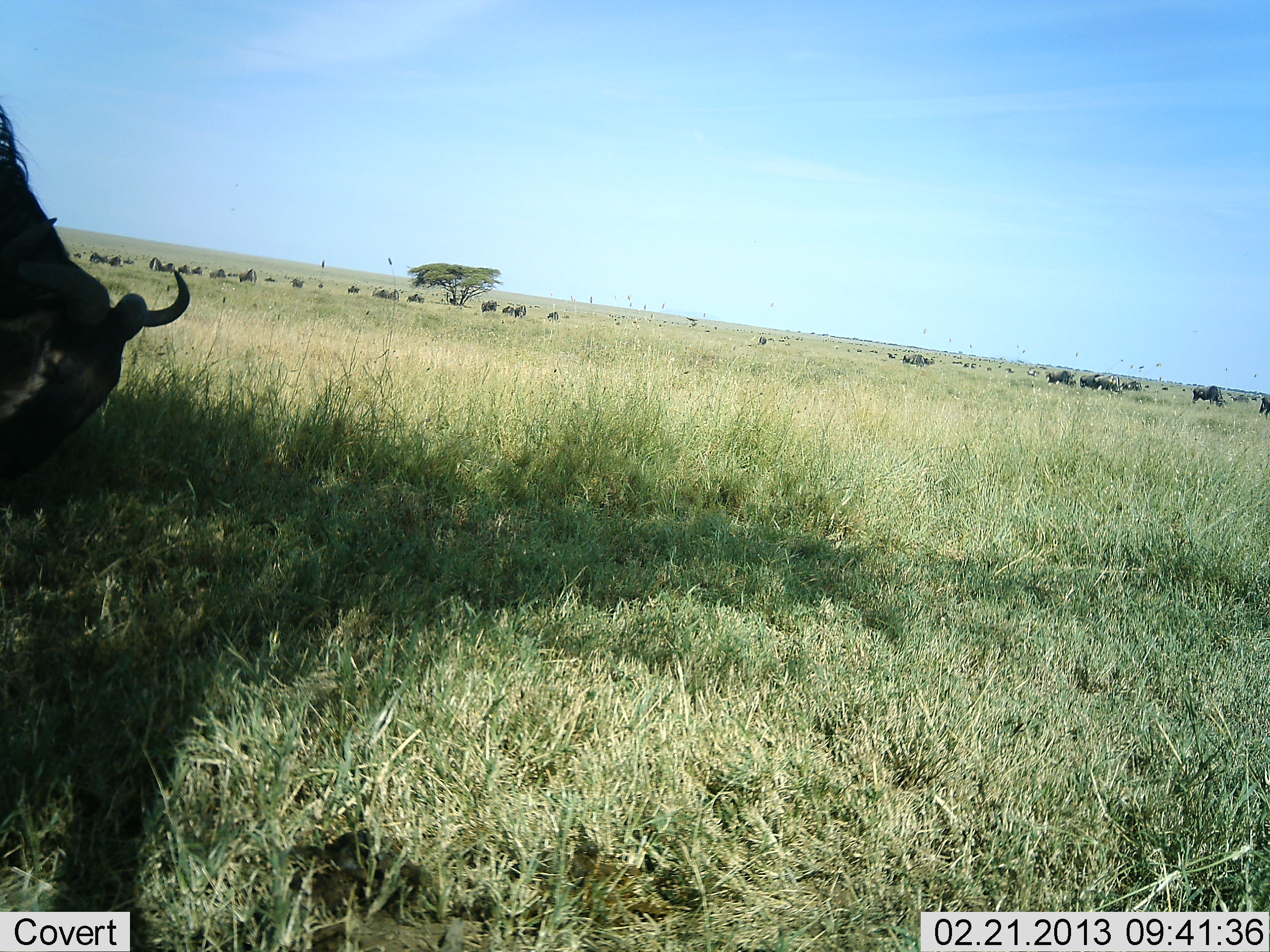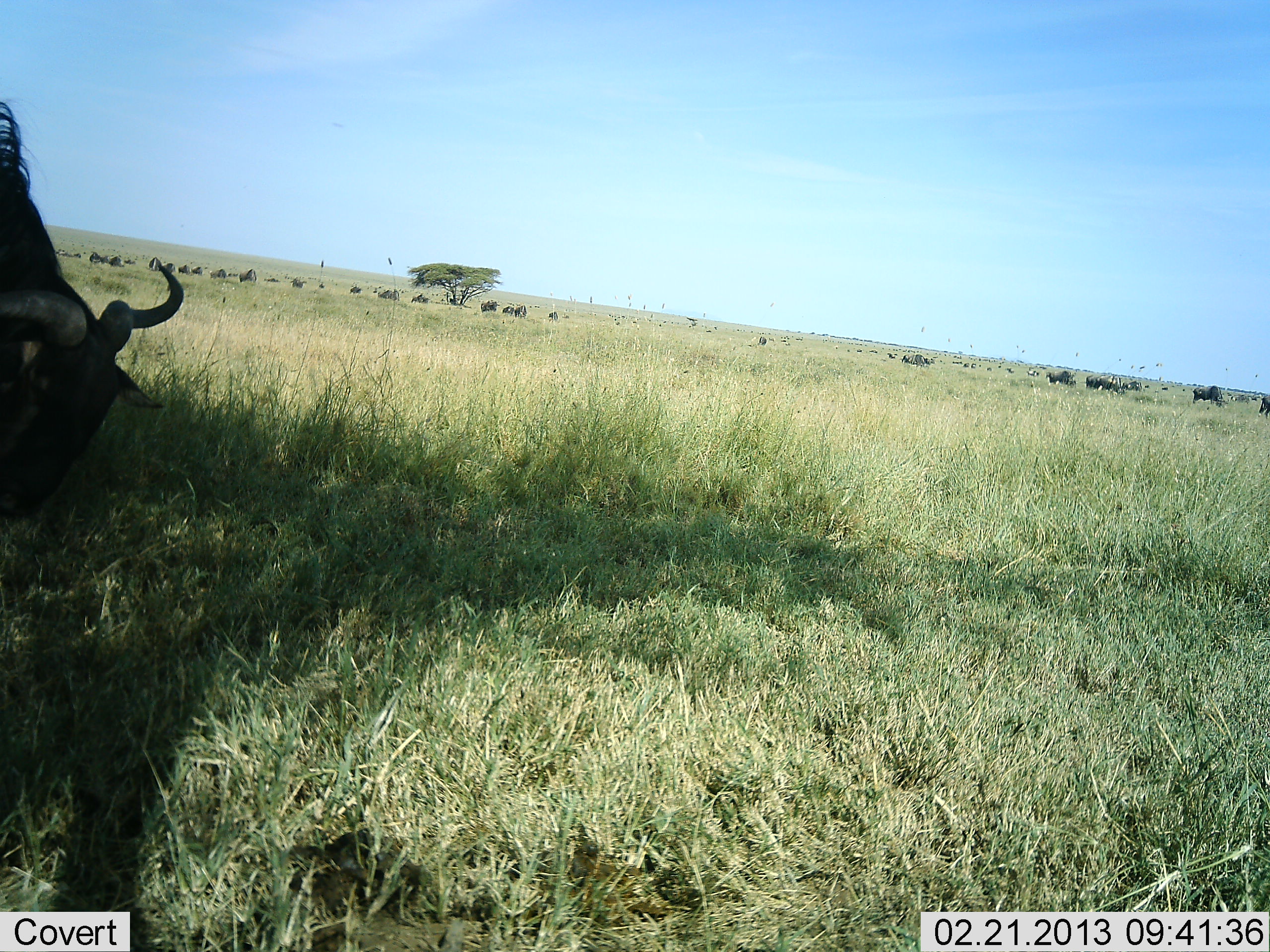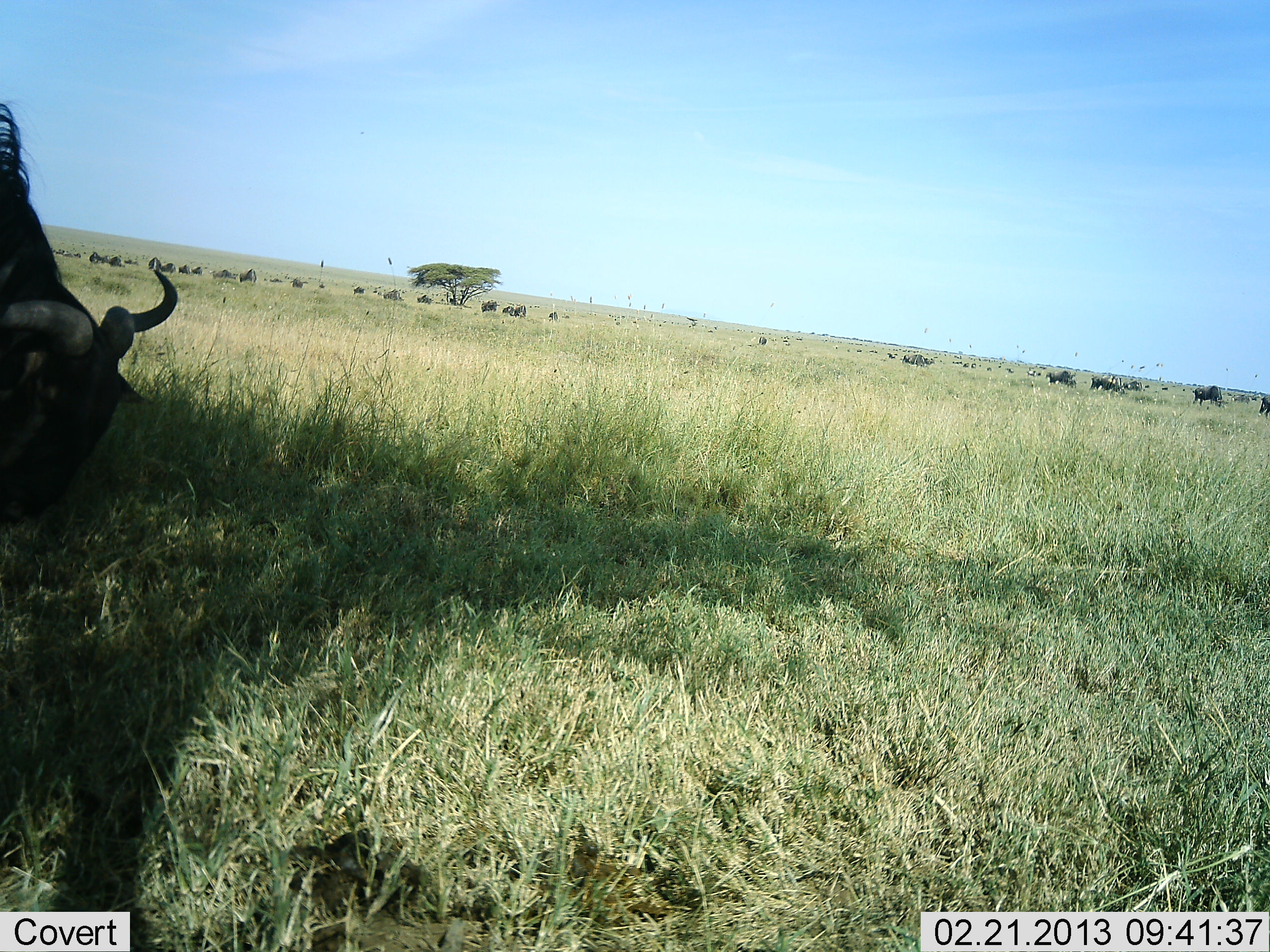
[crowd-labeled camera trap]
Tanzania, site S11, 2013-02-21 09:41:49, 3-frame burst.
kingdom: Animalia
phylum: Chordata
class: Mammalia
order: Artiodactyla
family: Bovidae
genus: Connochaetes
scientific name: Connochaetes taurinus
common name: blue wildebeest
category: wildebeest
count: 11-50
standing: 45%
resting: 3%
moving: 33%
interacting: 3%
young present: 0%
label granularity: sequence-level